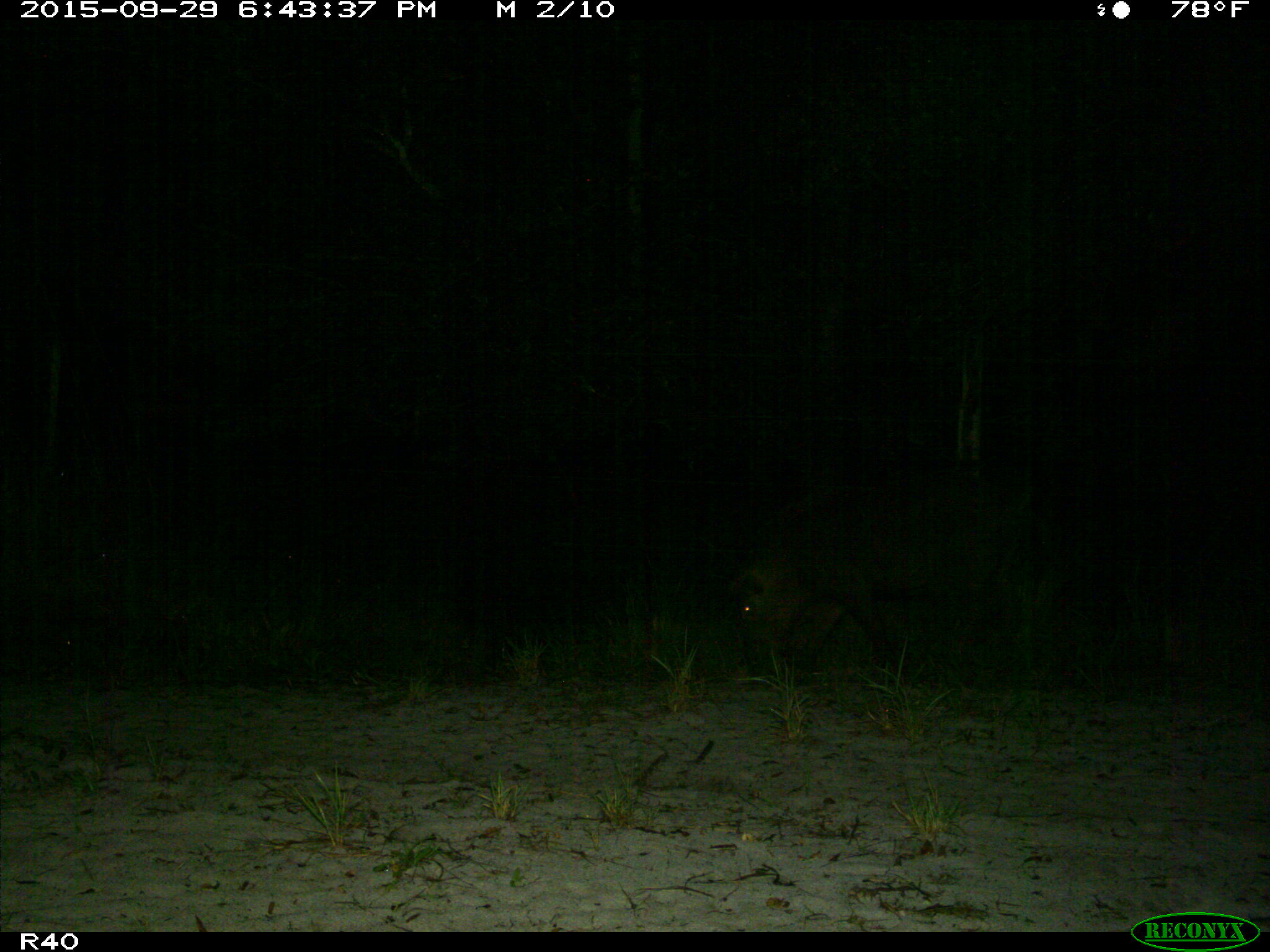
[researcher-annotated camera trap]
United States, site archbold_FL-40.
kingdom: Animalia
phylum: Chordata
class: Mammalia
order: Artiodactyla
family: Suidae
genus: Sus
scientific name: Sus scrofa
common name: wild boar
Sus scrofa (wild boar).